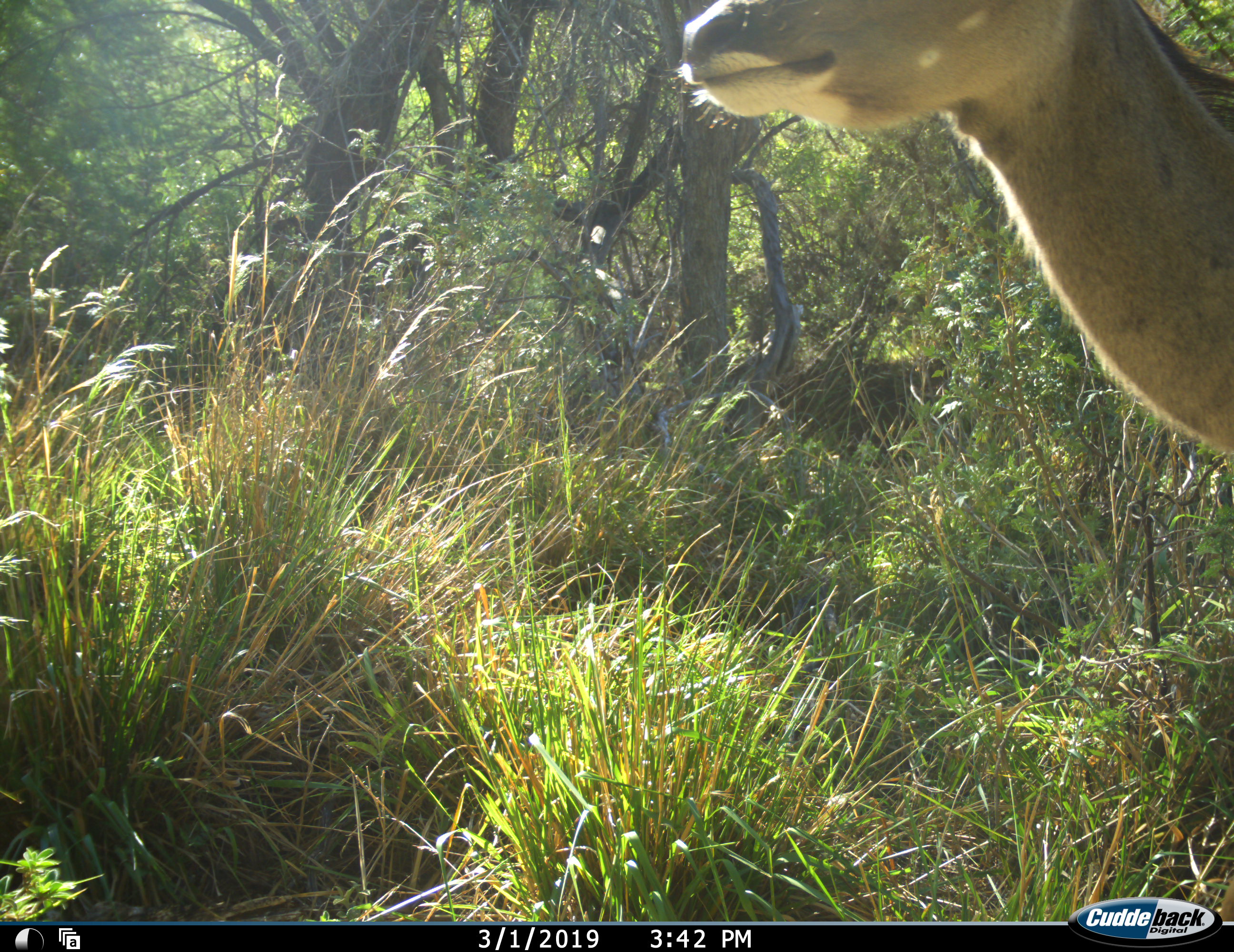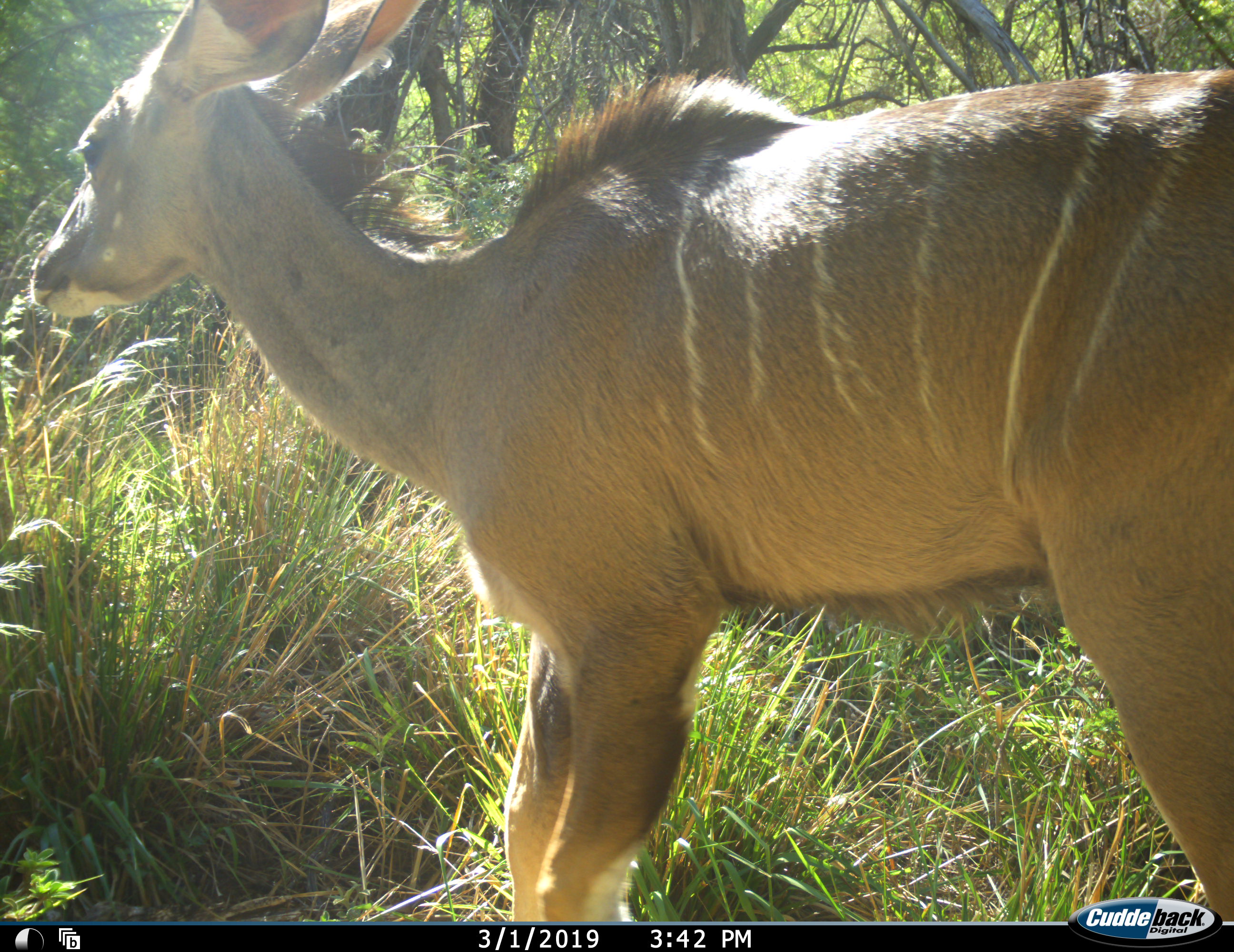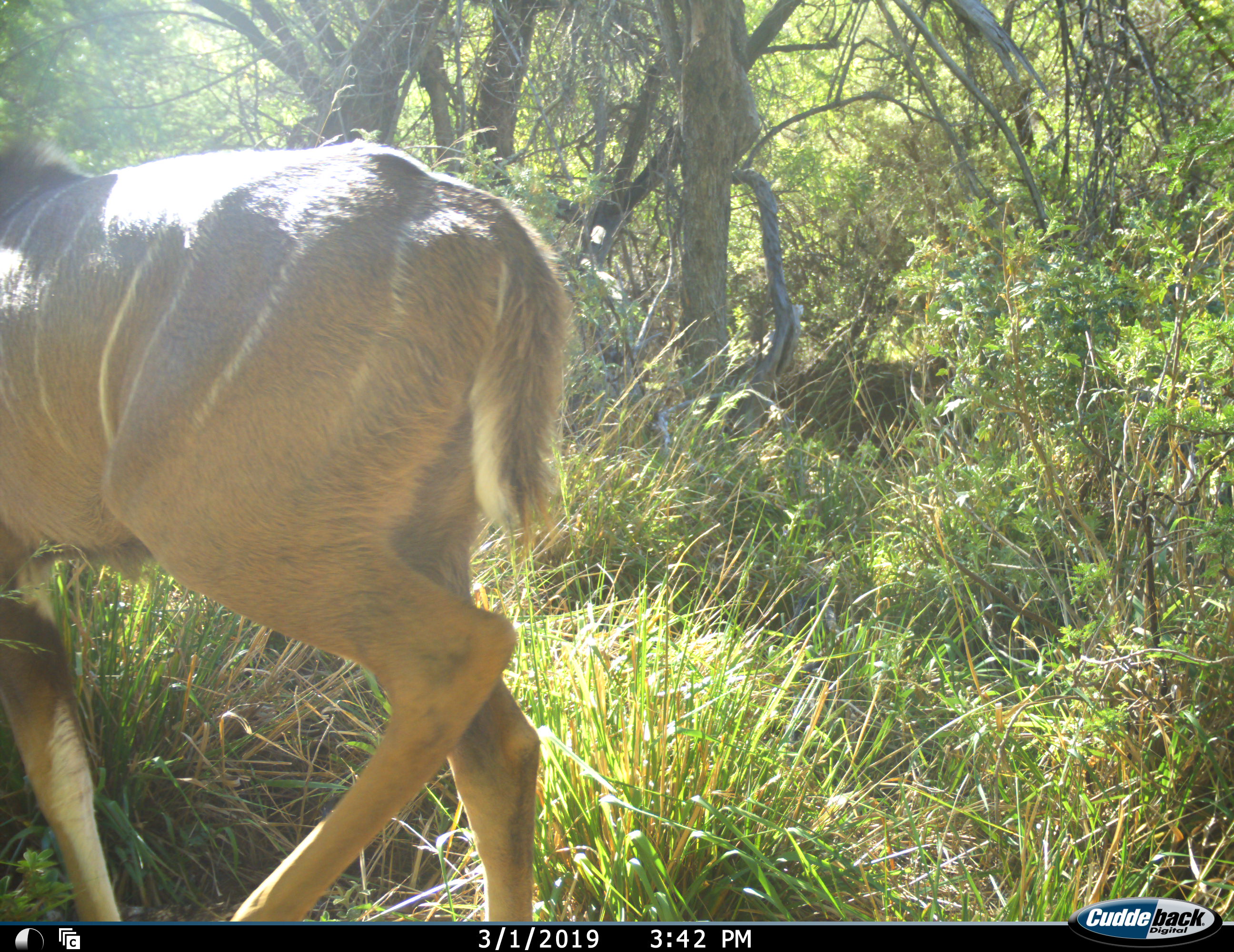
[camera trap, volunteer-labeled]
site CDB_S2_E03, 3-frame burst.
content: unidentified animal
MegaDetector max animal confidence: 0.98